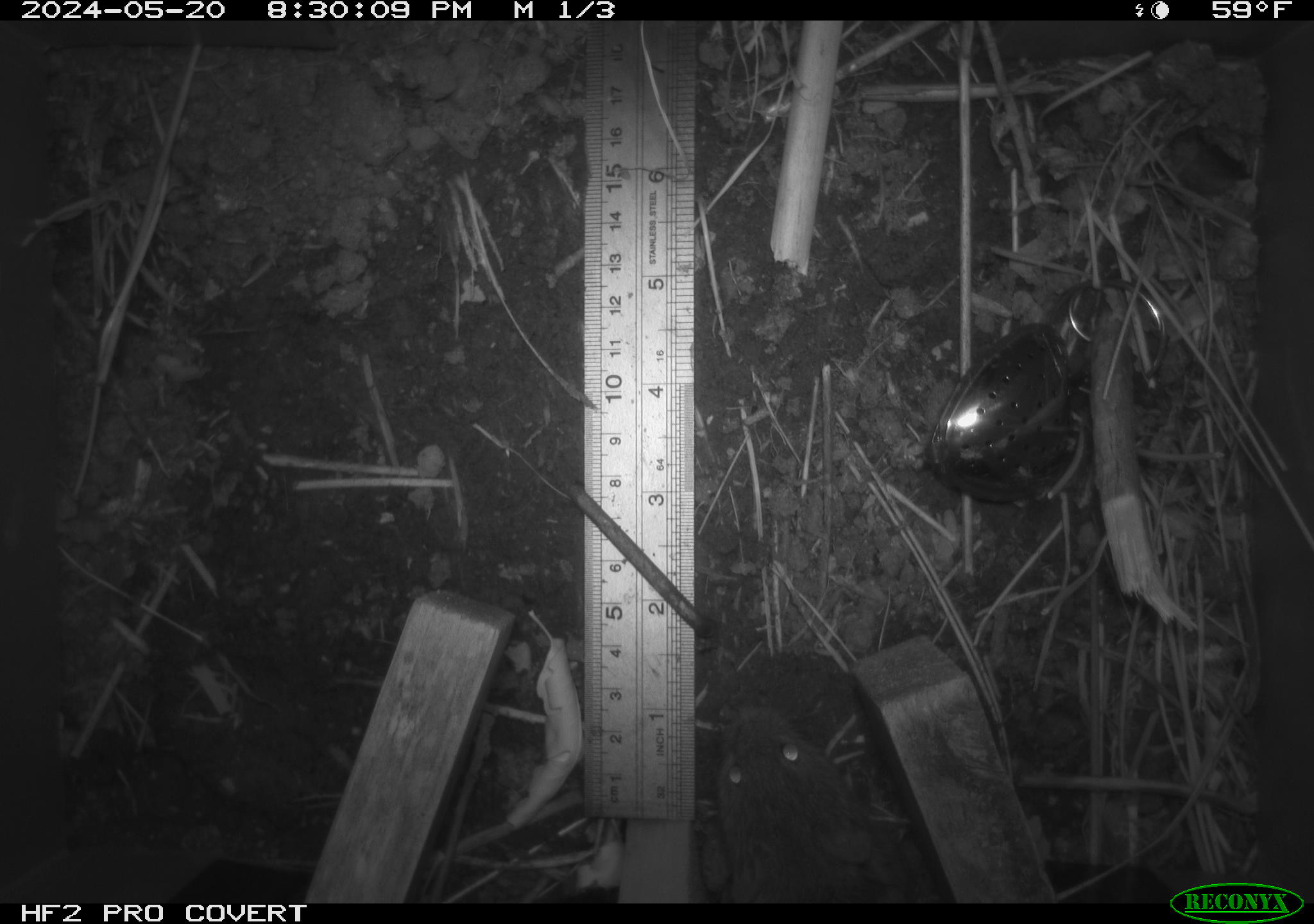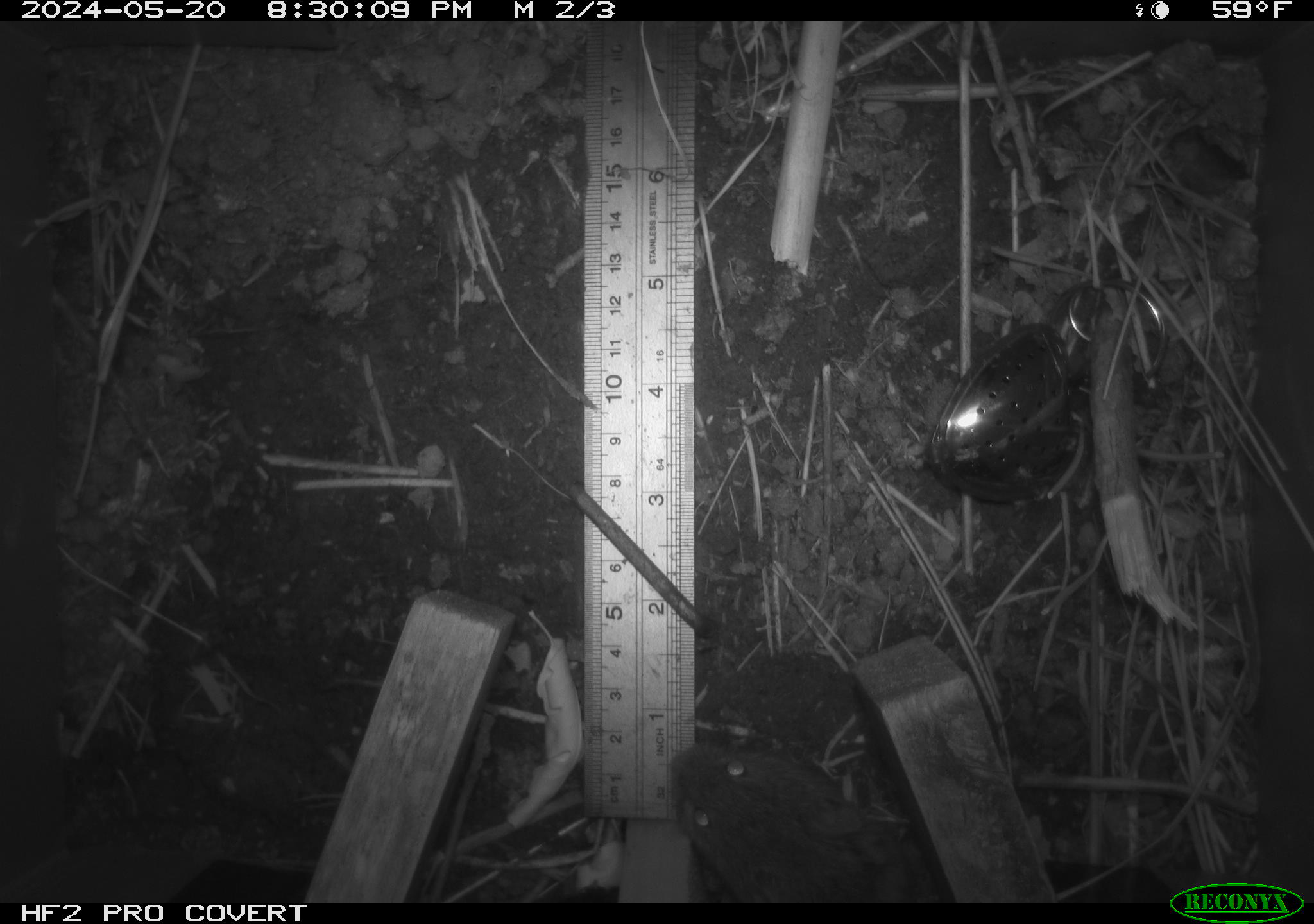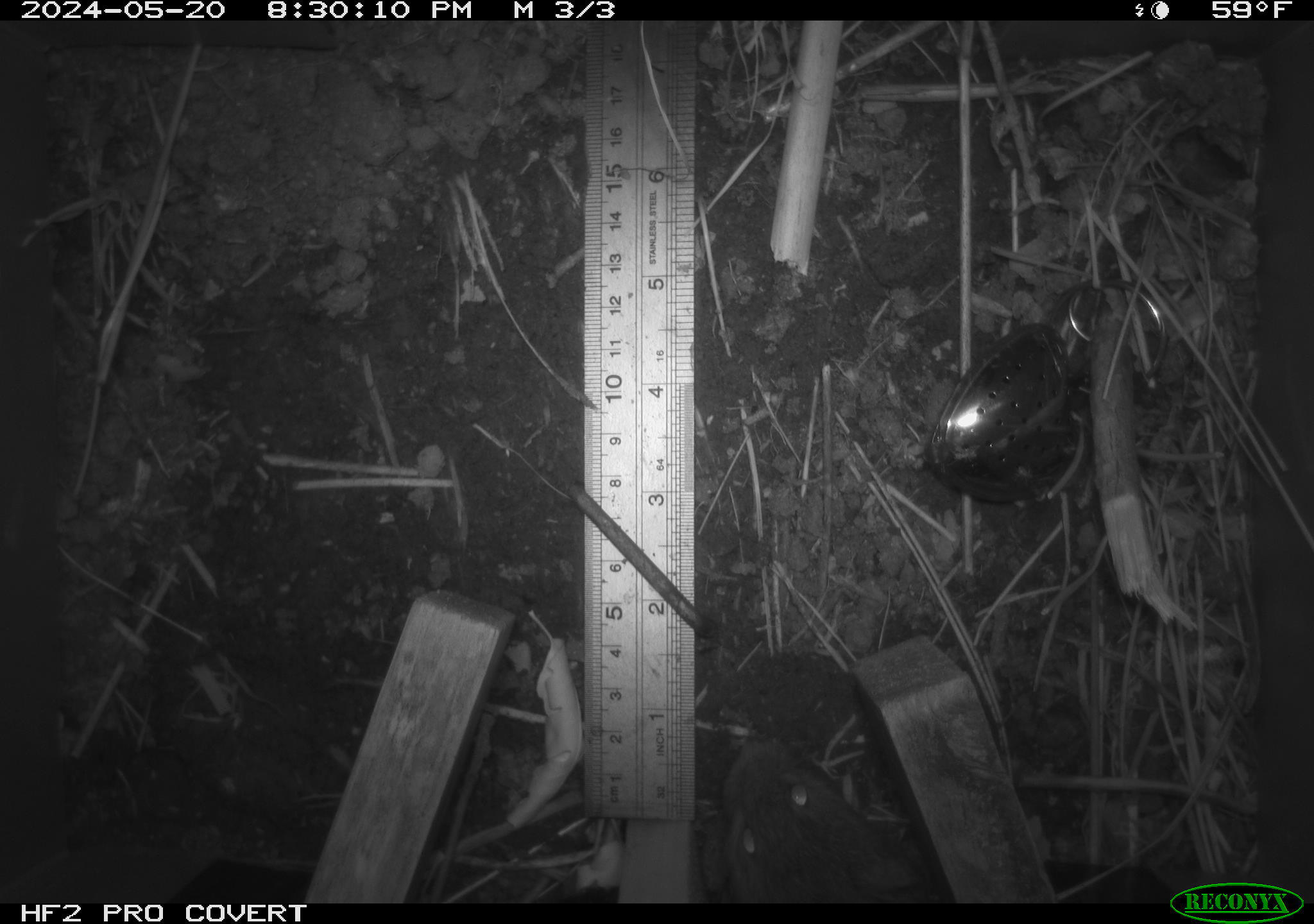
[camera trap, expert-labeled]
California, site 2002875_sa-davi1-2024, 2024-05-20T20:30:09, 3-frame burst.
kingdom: Animalia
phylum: Chordata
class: Mammalia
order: Rodentia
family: Cricetidae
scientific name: Arvicolinae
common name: voles, lemmings, and muskrats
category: arvicolinae subfamily